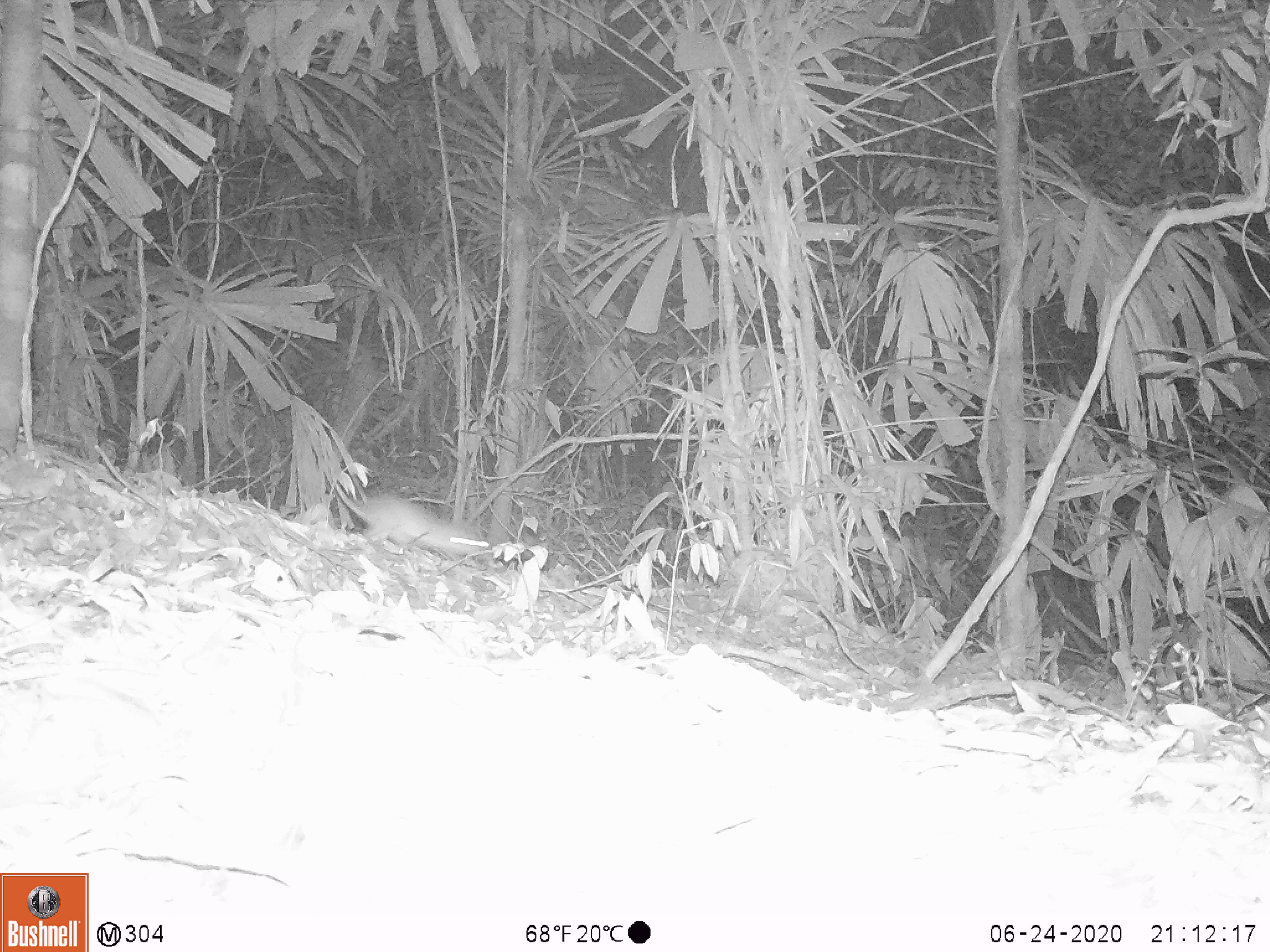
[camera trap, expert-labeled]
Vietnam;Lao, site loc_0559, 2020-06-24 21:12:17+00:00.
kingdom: Animalia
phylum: Chordata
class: Mammalia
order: Rodentia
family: Muridae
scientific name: Muridae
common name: old-world mice and rats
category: unidentified murid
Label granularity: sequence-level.